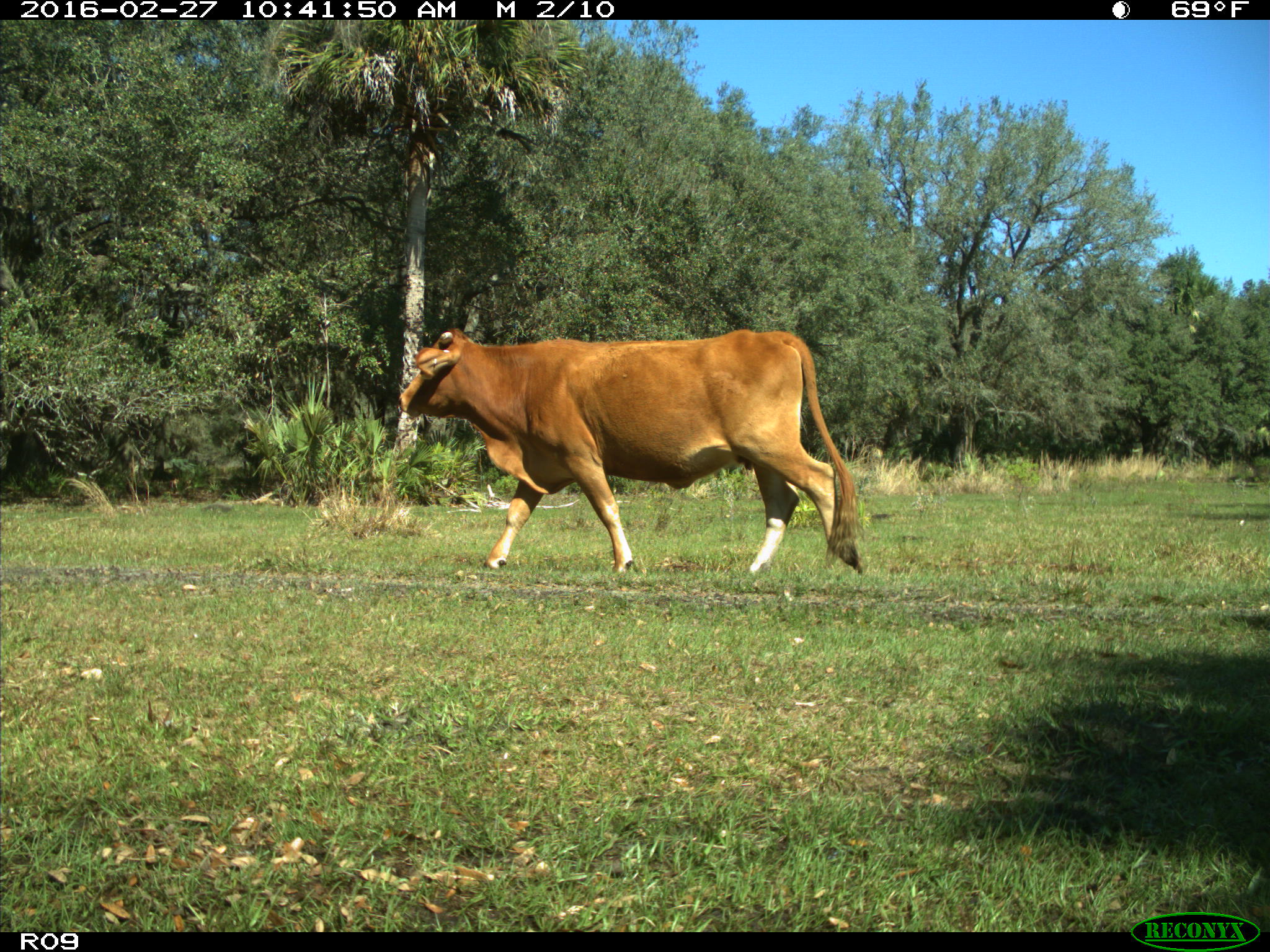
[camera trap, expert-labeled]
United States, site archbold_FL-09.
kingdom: Animalia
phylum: Chordata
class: Mammalia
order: Artiodactyla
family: Bovidae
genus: Bos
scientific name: Bos taurus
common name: domestic cow